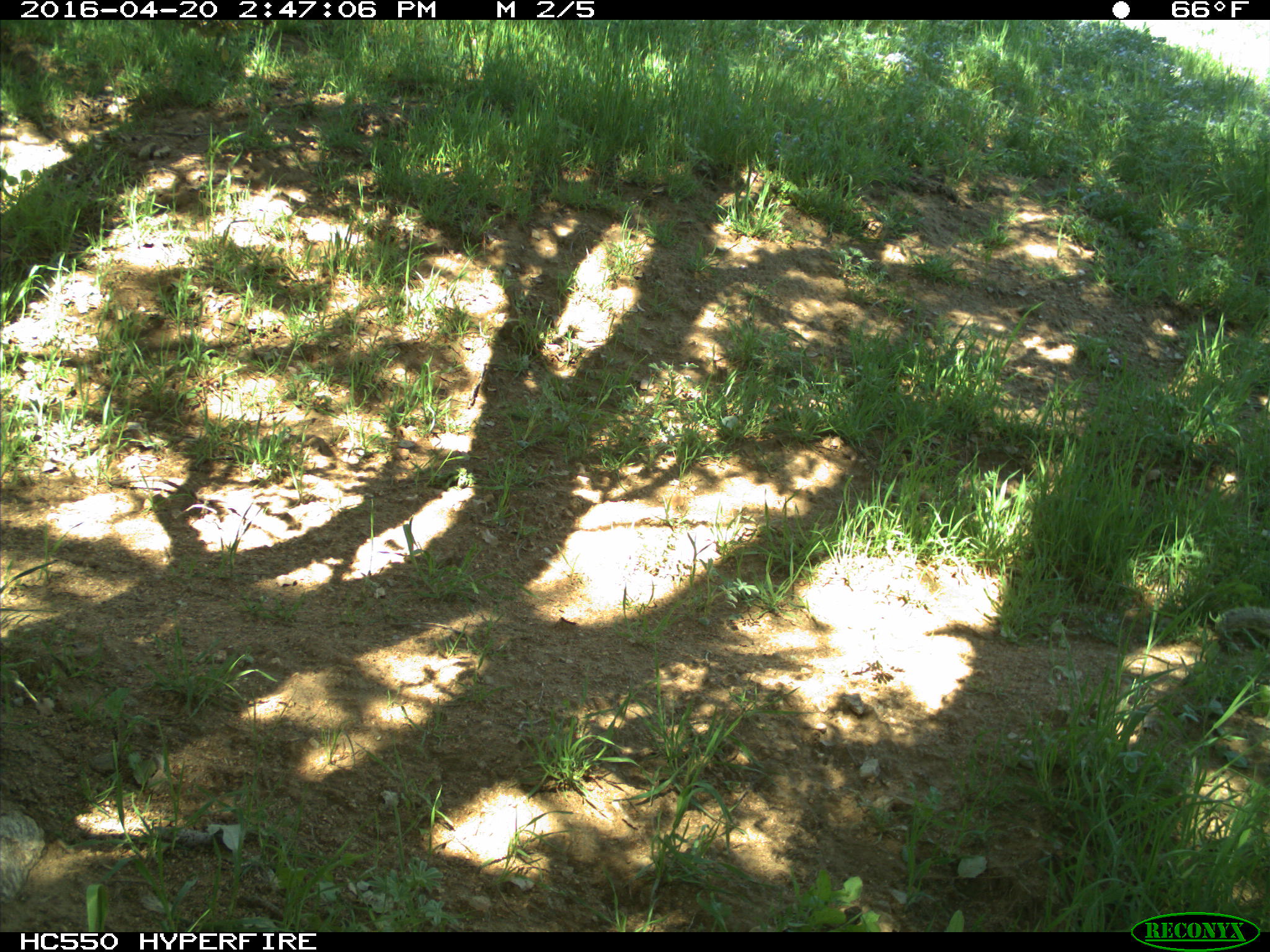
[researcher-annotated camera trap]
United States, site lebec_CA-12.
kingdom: Animalia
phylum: Chordata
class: Mammalia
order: Rodentia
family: Sciuridae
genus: Otospermophilus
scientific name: Otospermophilus beecheyi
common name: california ground squirrel